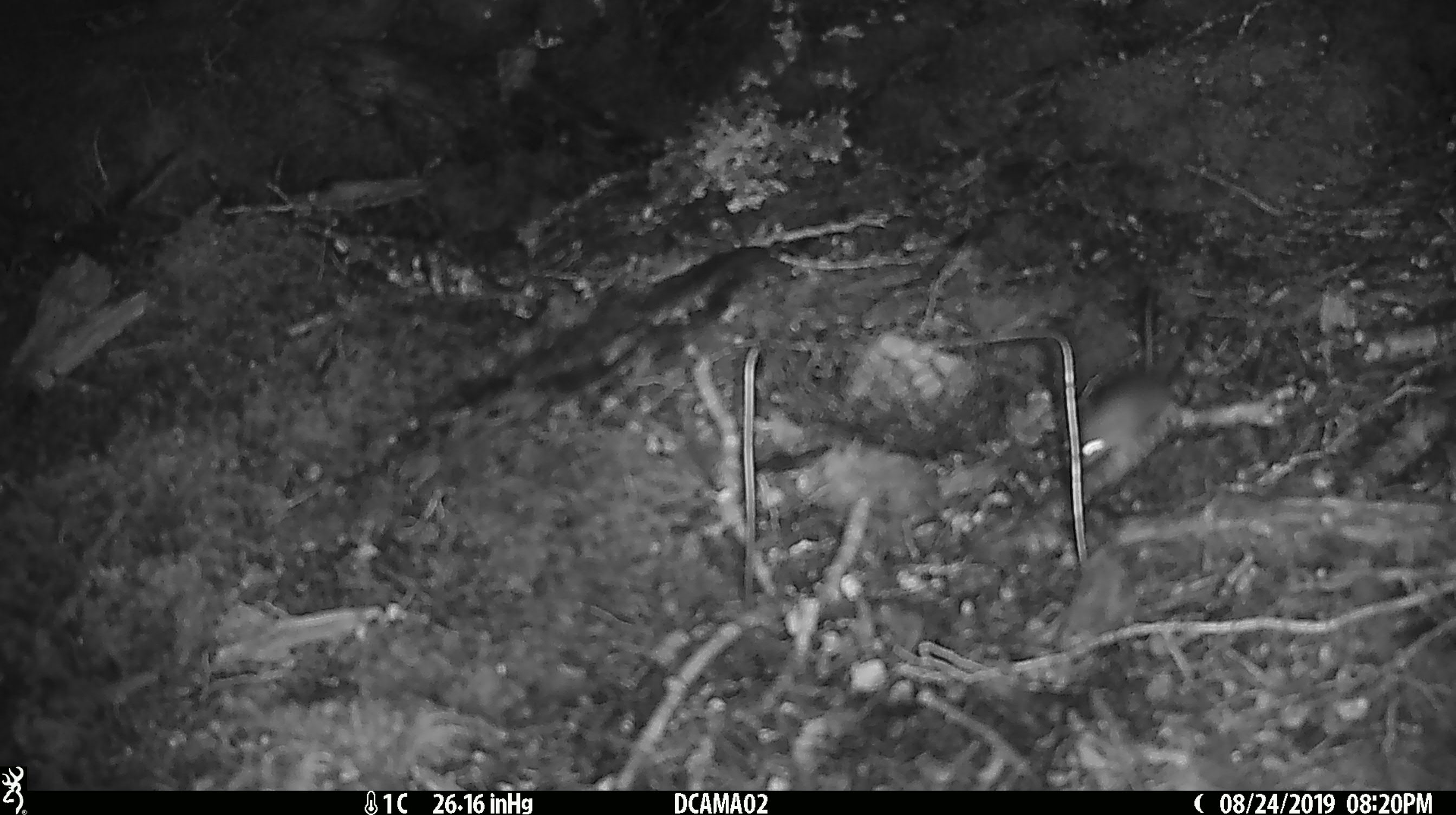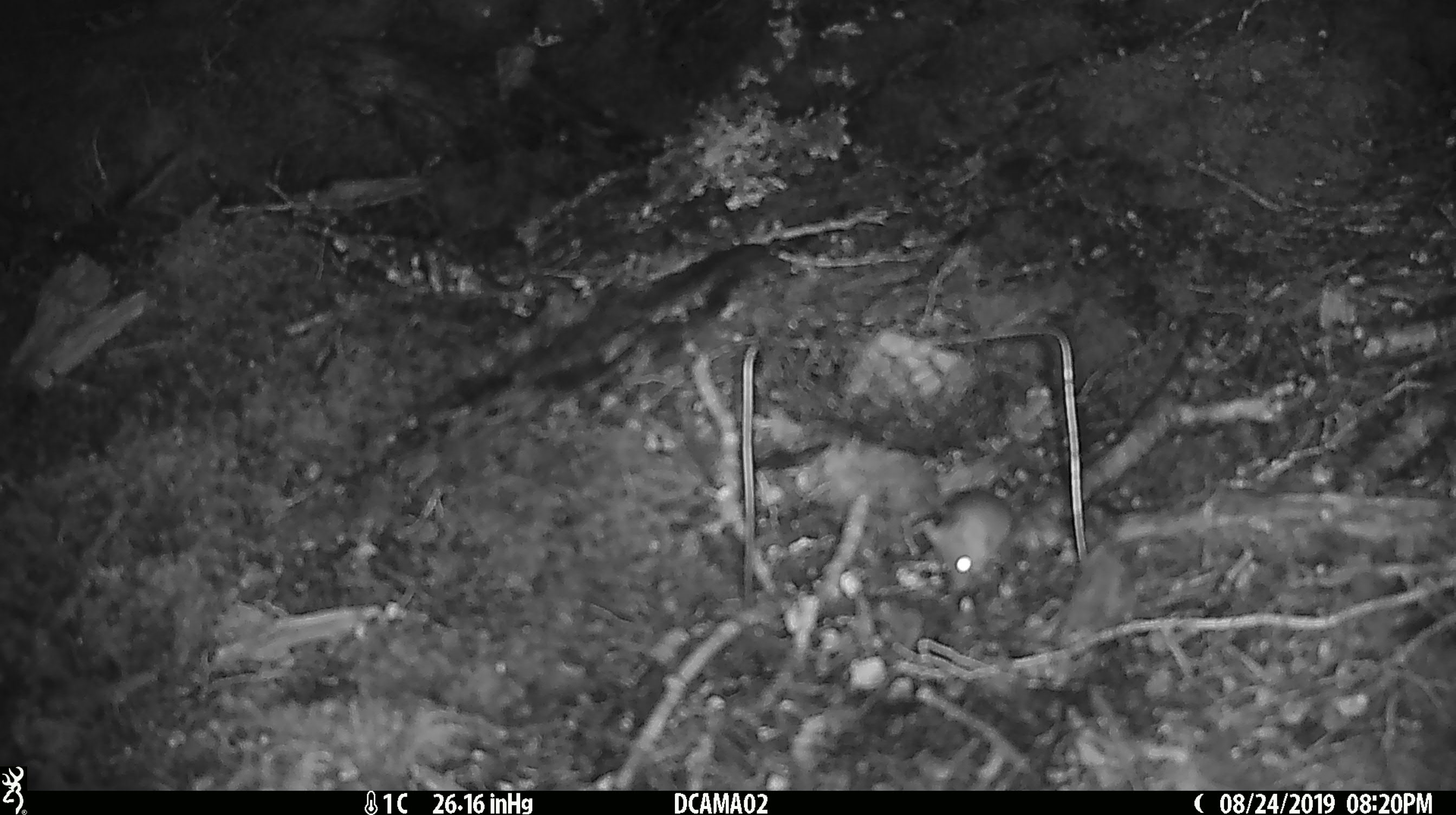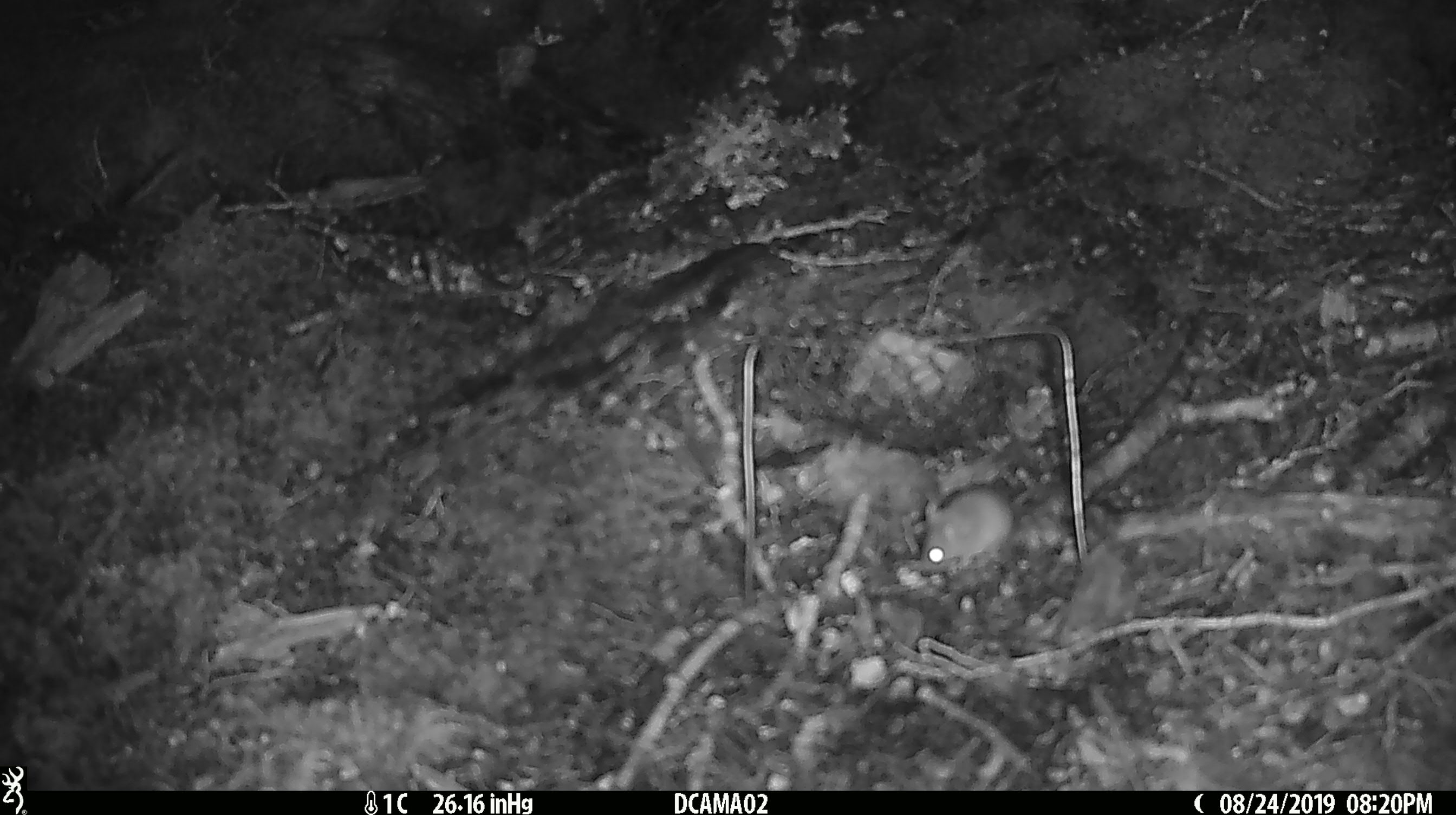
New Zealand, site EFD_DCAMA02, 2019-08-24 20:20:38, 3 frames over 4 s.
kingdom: Animalia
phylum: Chordata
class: Mammalia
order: Rodentia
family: Muridae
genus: Mus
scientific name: Mus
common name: mouse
Mouse (Mus).